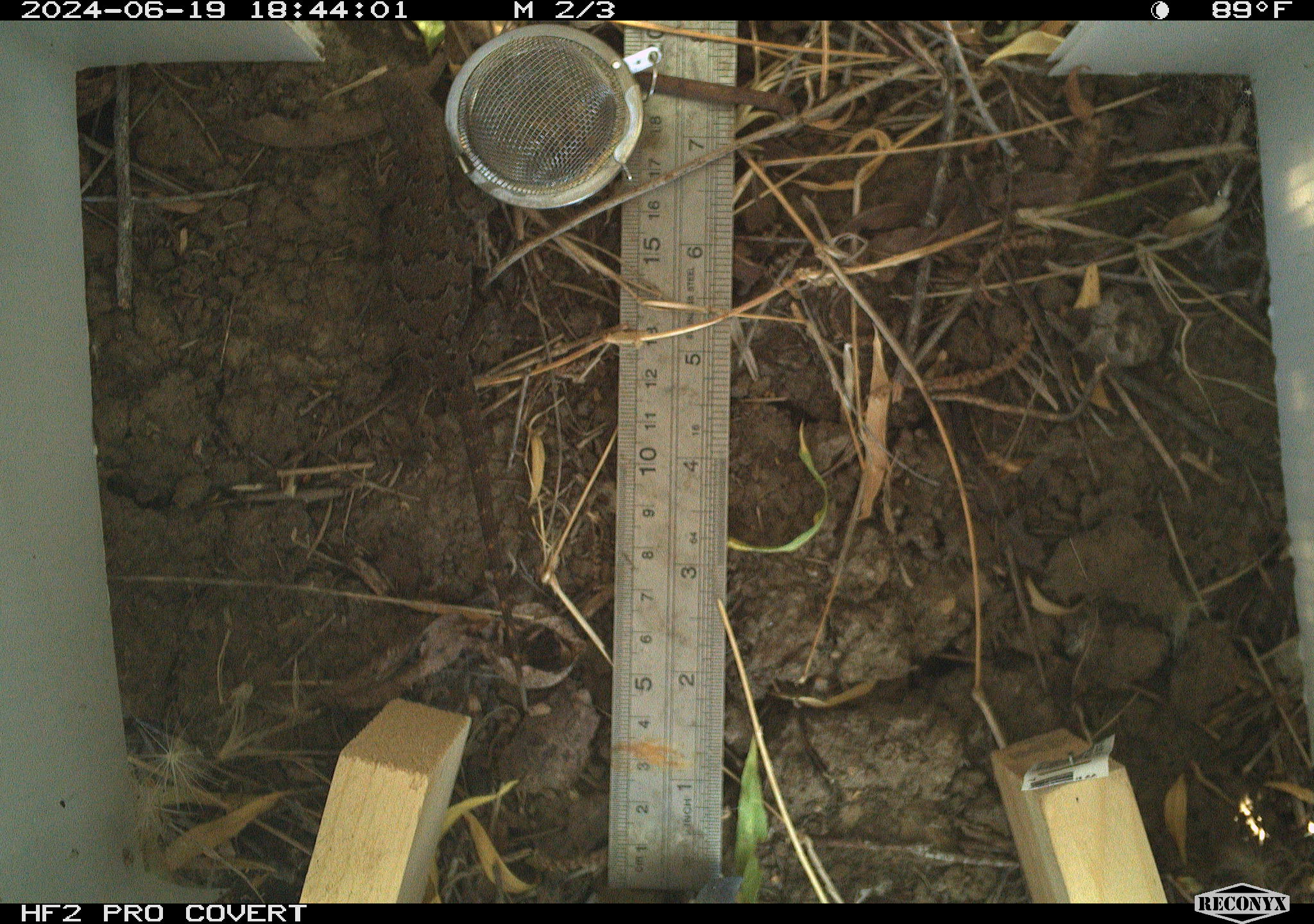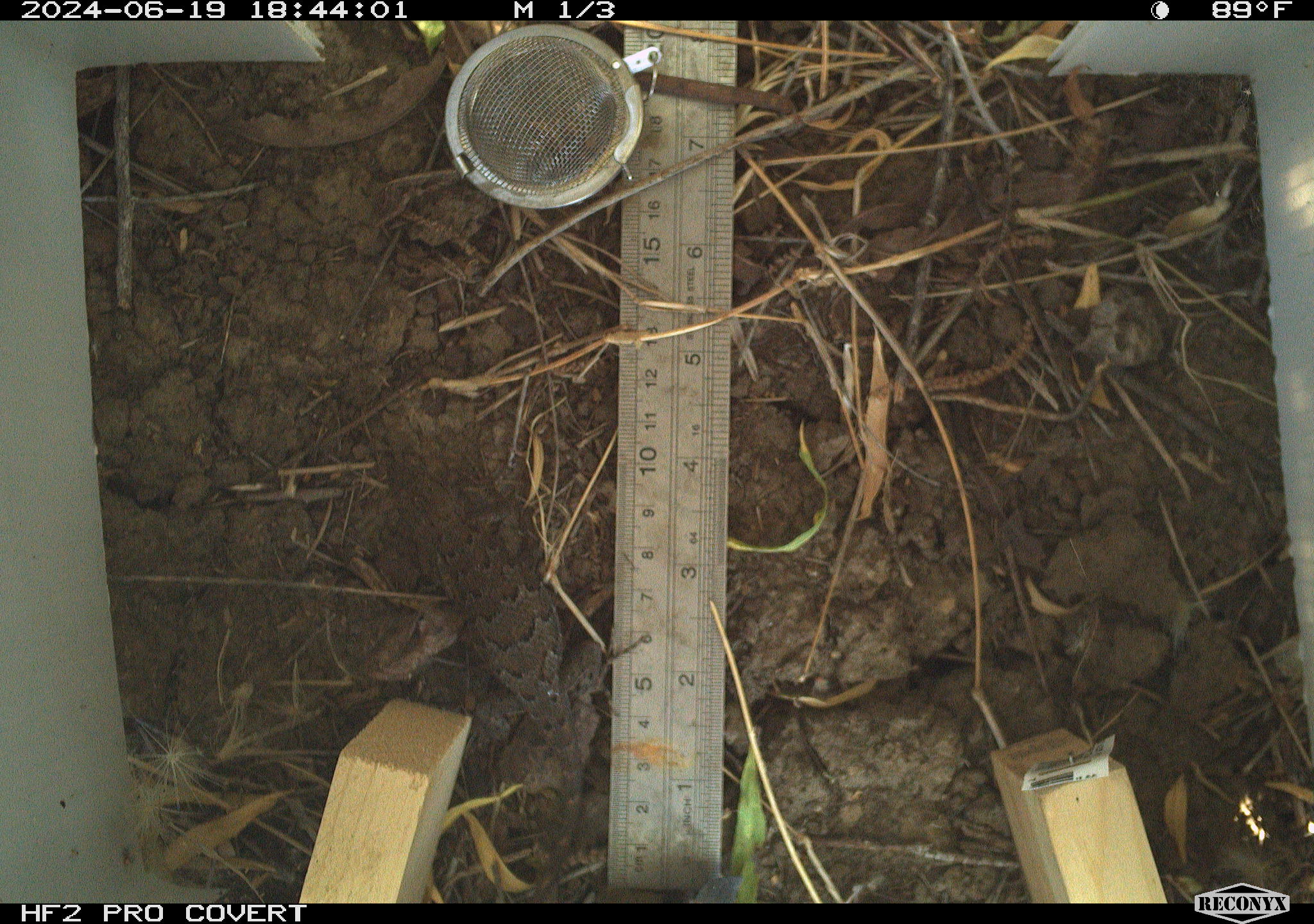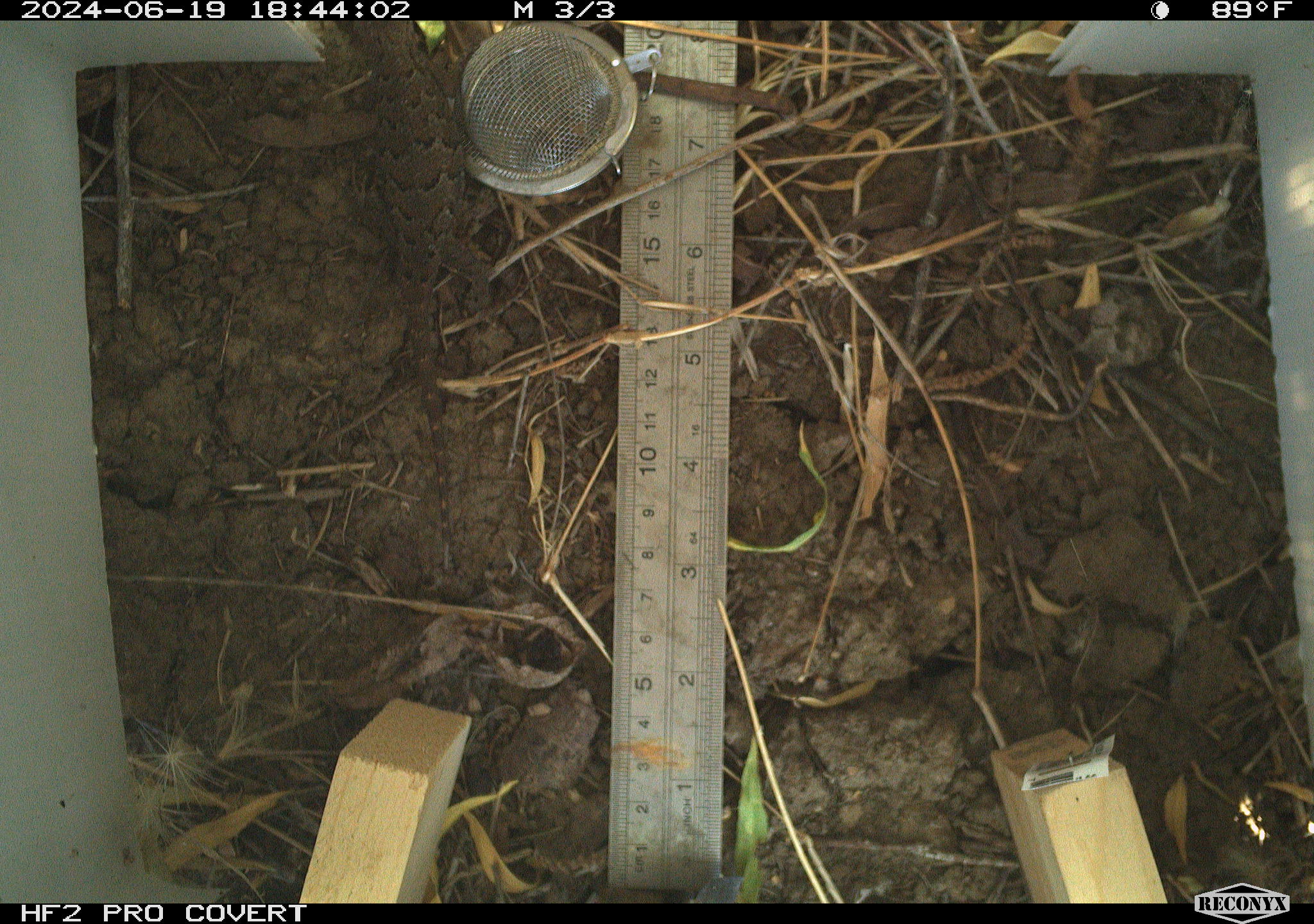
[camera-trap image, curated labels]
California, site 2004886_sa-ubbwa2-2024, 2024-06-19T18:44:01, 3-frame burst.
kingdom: Animalia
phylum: Chordata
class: Reptilia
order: Squamata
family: Phrynosomatidae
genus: Sceloporus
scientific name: Sceloporus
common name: spiny lizards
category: sceloporus species